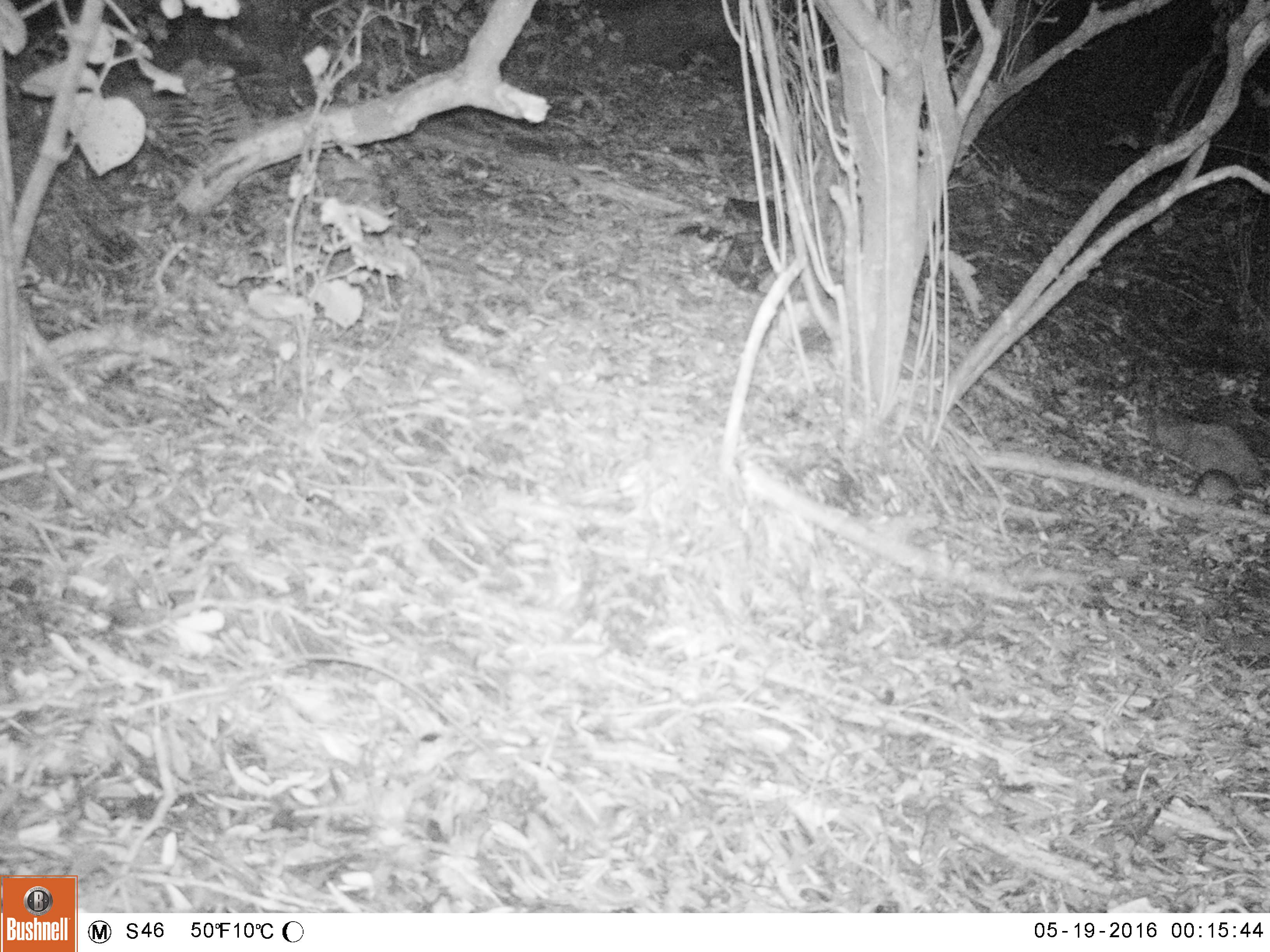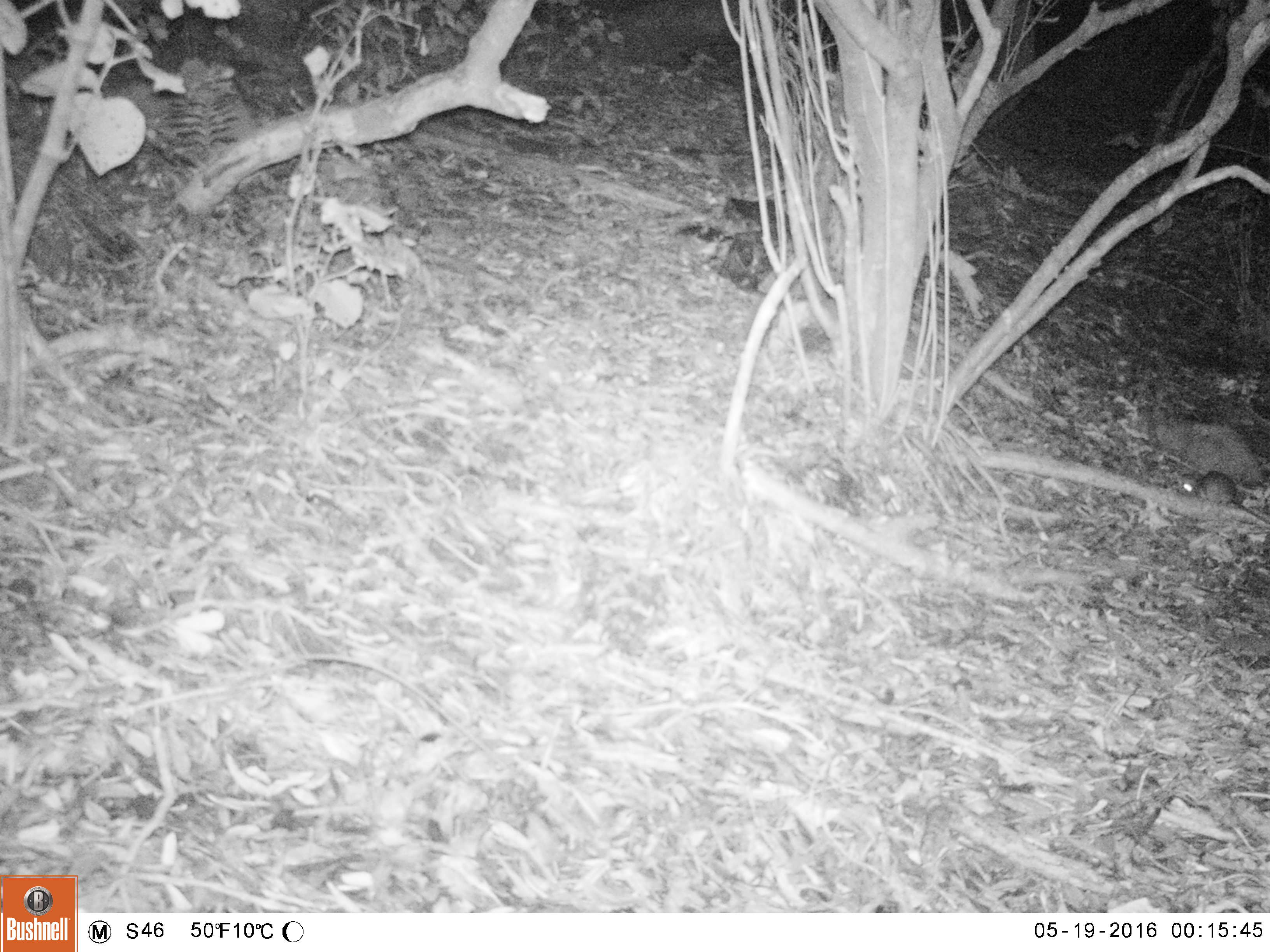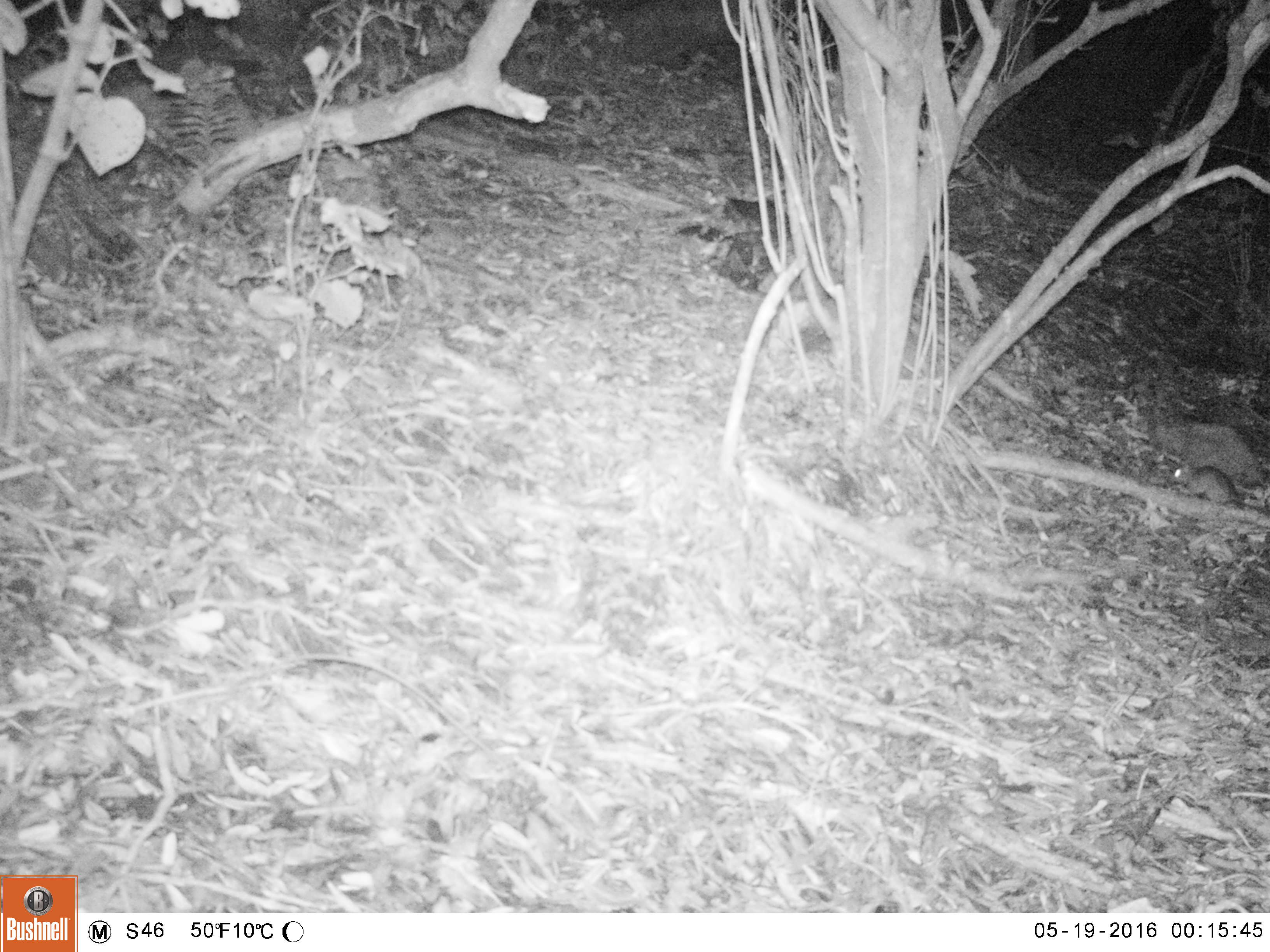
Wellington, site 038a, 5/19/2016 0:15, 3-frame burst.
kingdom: Animalia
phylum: Chordata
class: Mammalia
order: Rodentia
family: Muridae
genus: Rattus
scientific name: Rattus rattus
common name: ship rat